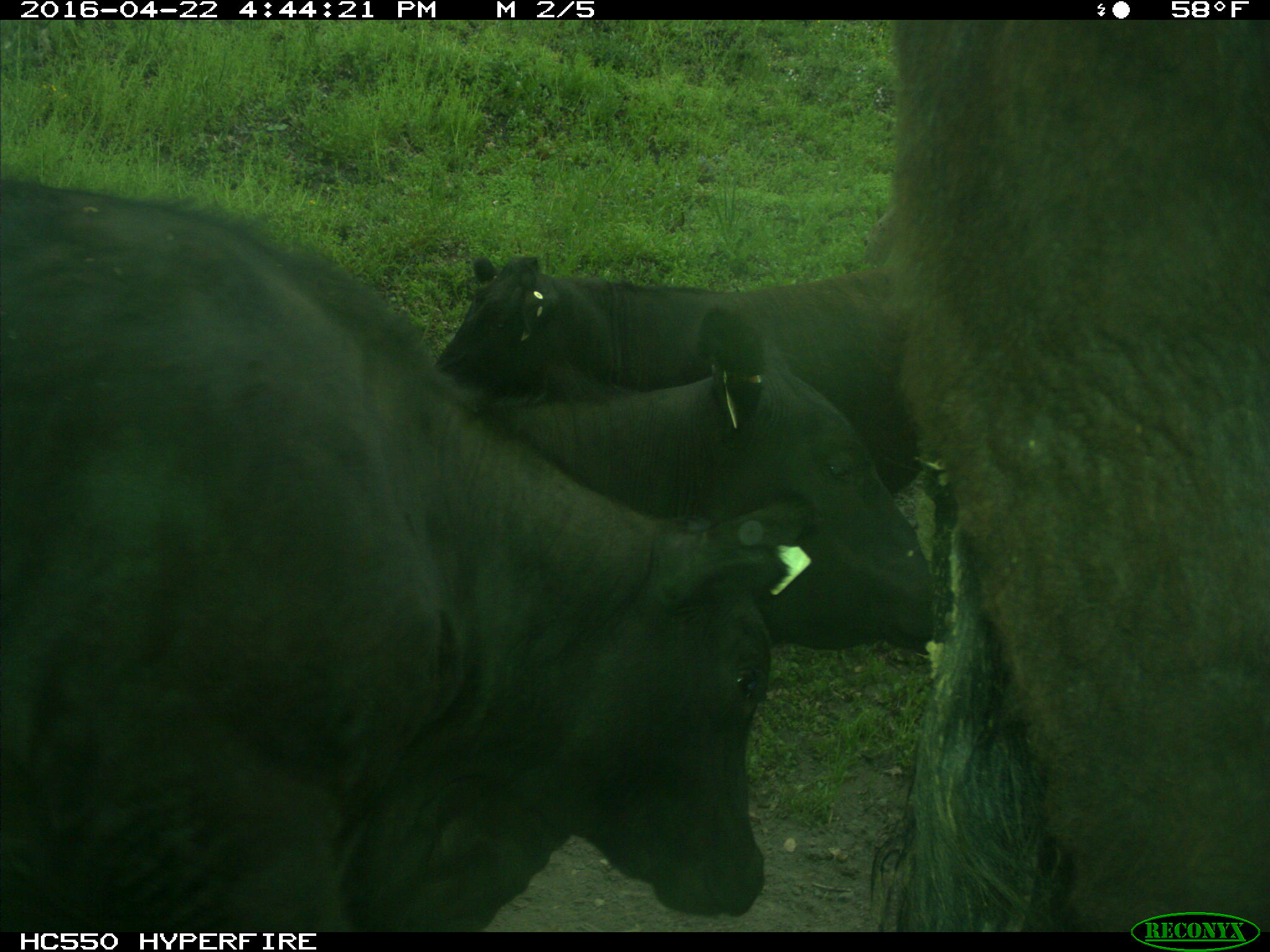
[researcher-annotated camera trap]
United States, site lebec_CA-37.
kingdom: Animalia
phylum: Chordata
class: Mammalia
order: Artiodactyla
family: Bovidae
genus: Bos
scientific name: Bos taurus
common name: domestic cow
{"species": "Bos taurus (domestic cow)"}